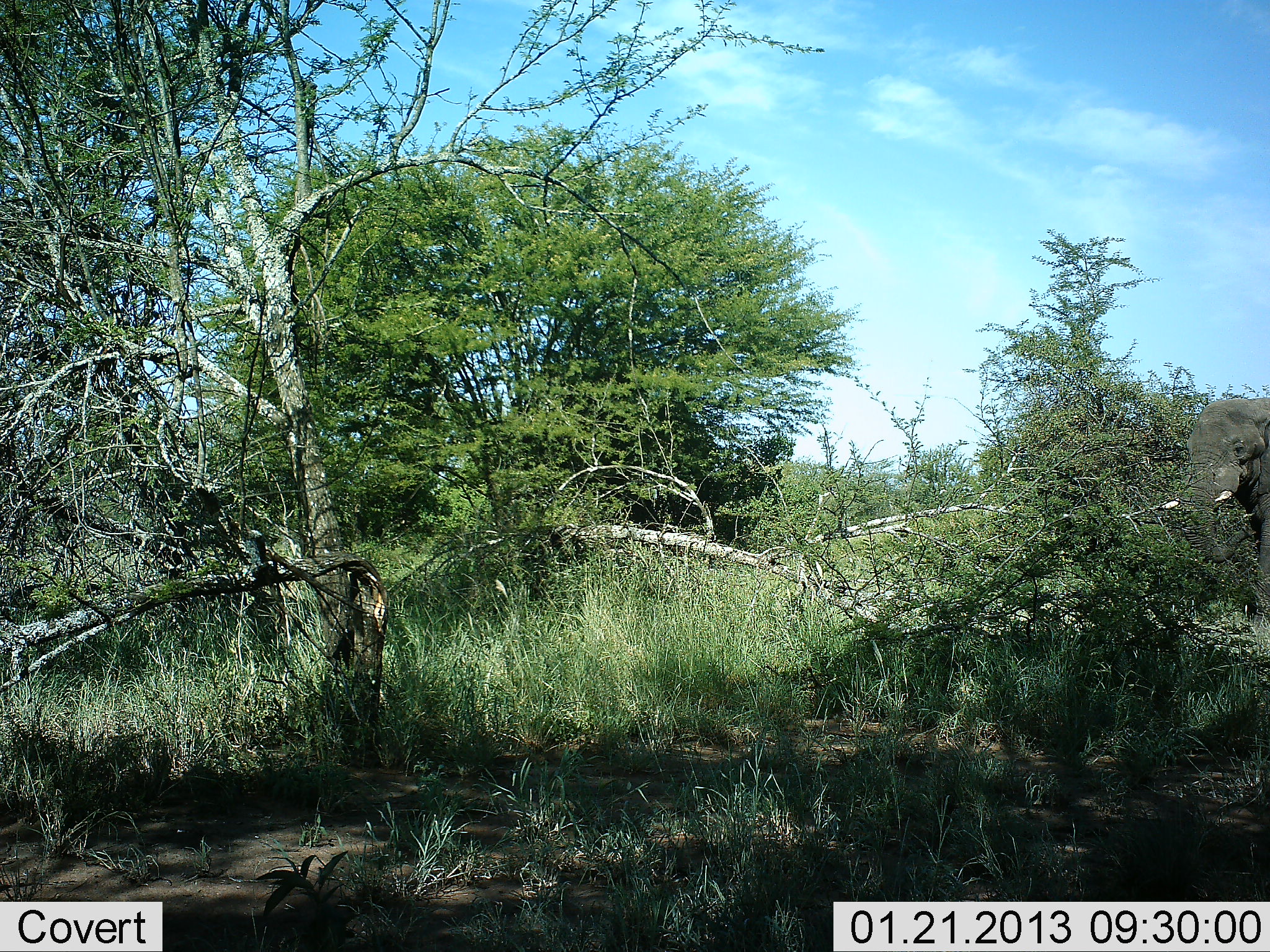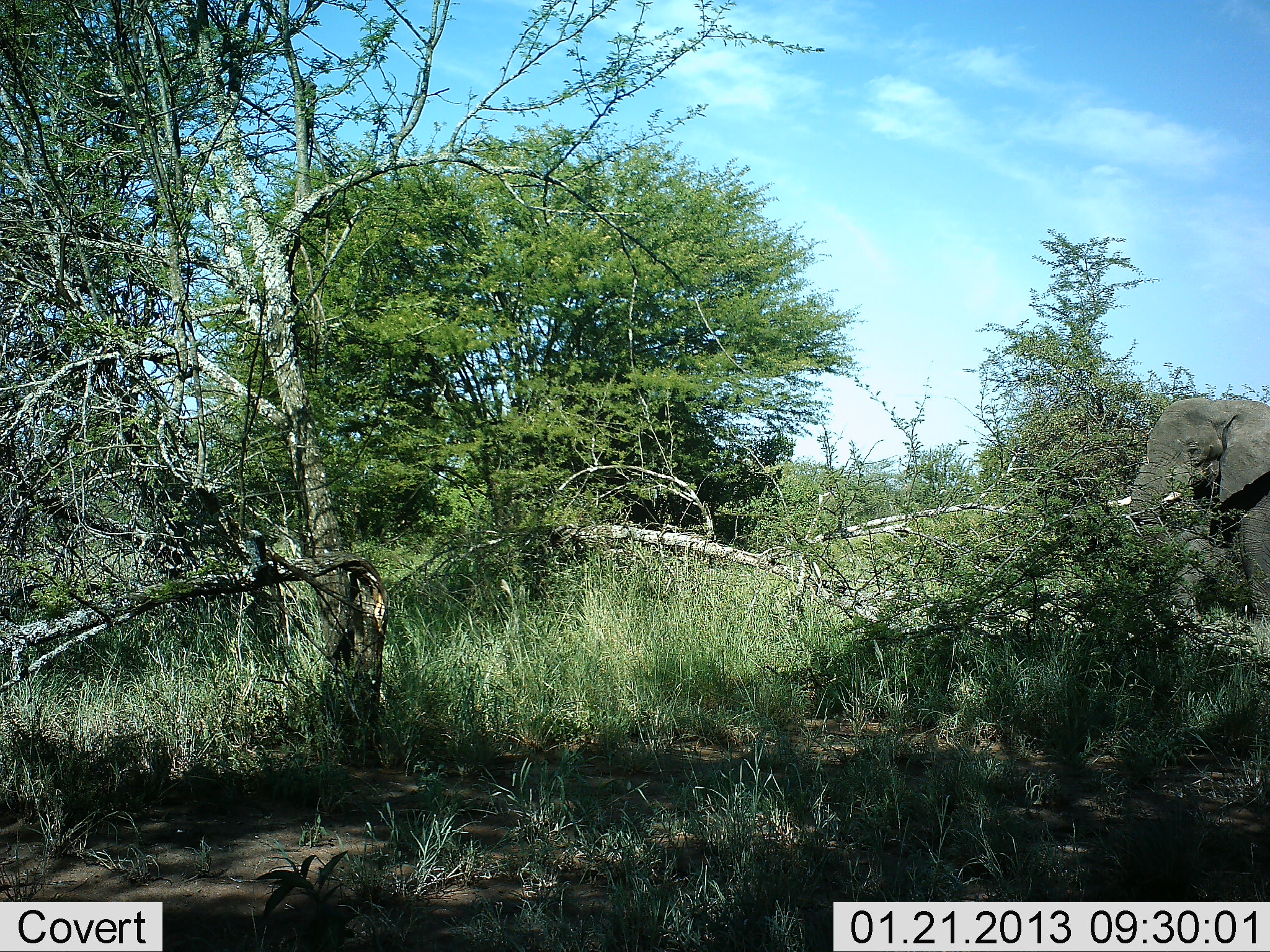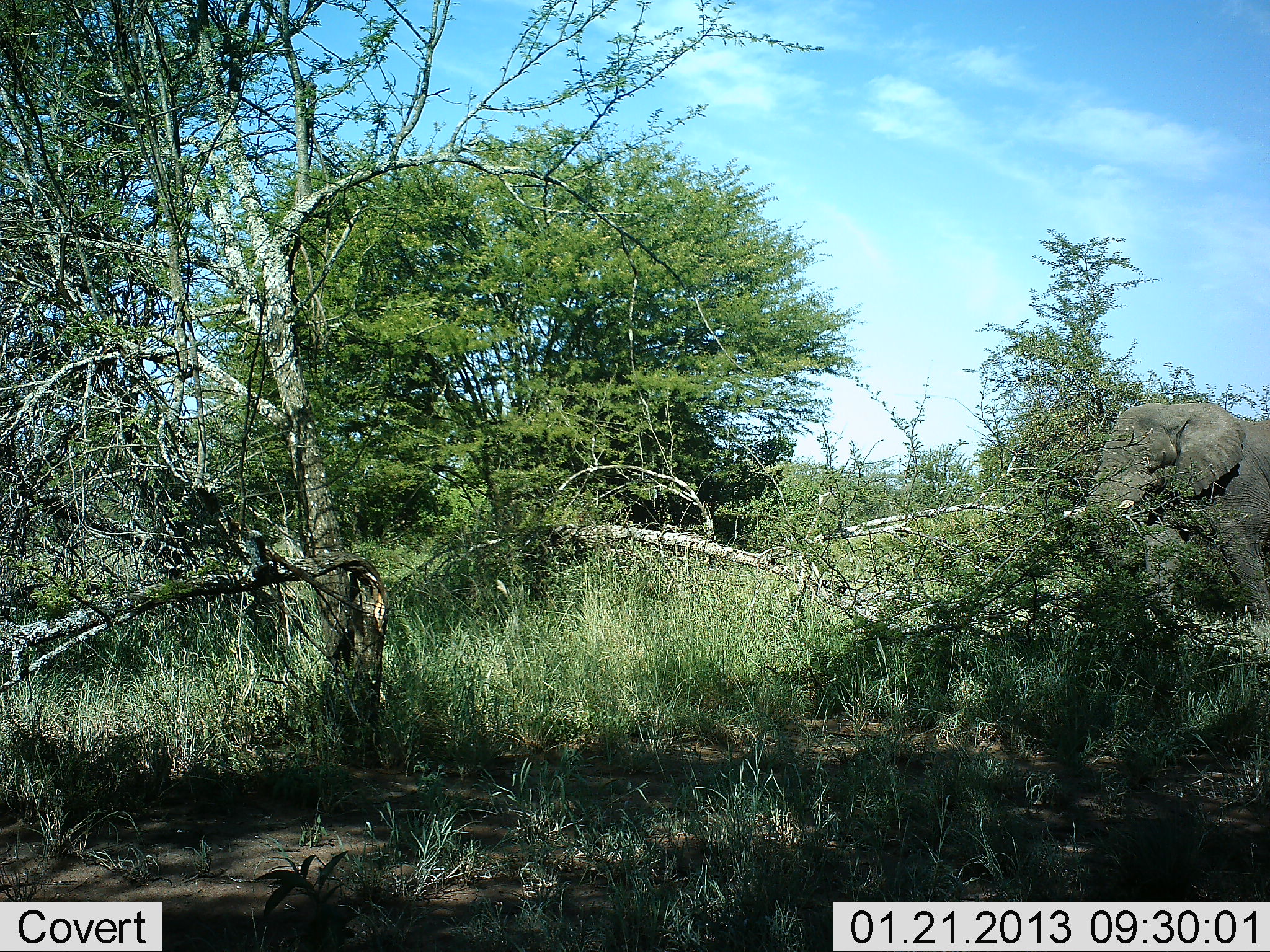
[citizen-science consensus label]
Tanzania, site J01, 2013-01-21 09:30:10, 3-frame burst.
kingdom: Animalia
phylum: Chordata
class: Mammalia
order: Proboscidea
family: Elephantidae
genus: Loxodonta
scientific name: Loxodonta africana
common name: african bush elephant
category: elephant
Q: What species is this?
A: Elephant (african bush elephant) (Loxodonta africana).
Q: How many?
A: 1.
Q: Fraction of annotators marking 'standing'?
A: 7%.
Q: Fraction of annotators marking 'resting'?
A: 0%.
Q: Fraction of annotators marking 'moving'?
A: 90%.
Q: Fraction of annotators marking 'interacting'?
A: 0%.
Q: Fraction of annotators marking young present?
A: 0%.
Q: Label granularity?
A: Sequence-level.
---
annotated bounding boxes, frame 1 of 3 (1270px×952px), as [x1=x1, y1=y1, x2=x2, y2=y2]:
animal: [x1=1159, y1=395, x2=1270, y2=616]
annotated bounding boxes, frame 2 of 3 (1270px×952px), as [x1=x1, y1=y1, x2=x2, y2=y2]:
animal: [x1=1124, y1=396, x2=1270, y2=626]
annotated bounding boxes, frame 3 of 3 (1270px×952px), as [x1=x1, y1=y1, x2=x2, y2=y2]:
animal: [x1=1062, y1=396, x2=1270, y2=626]